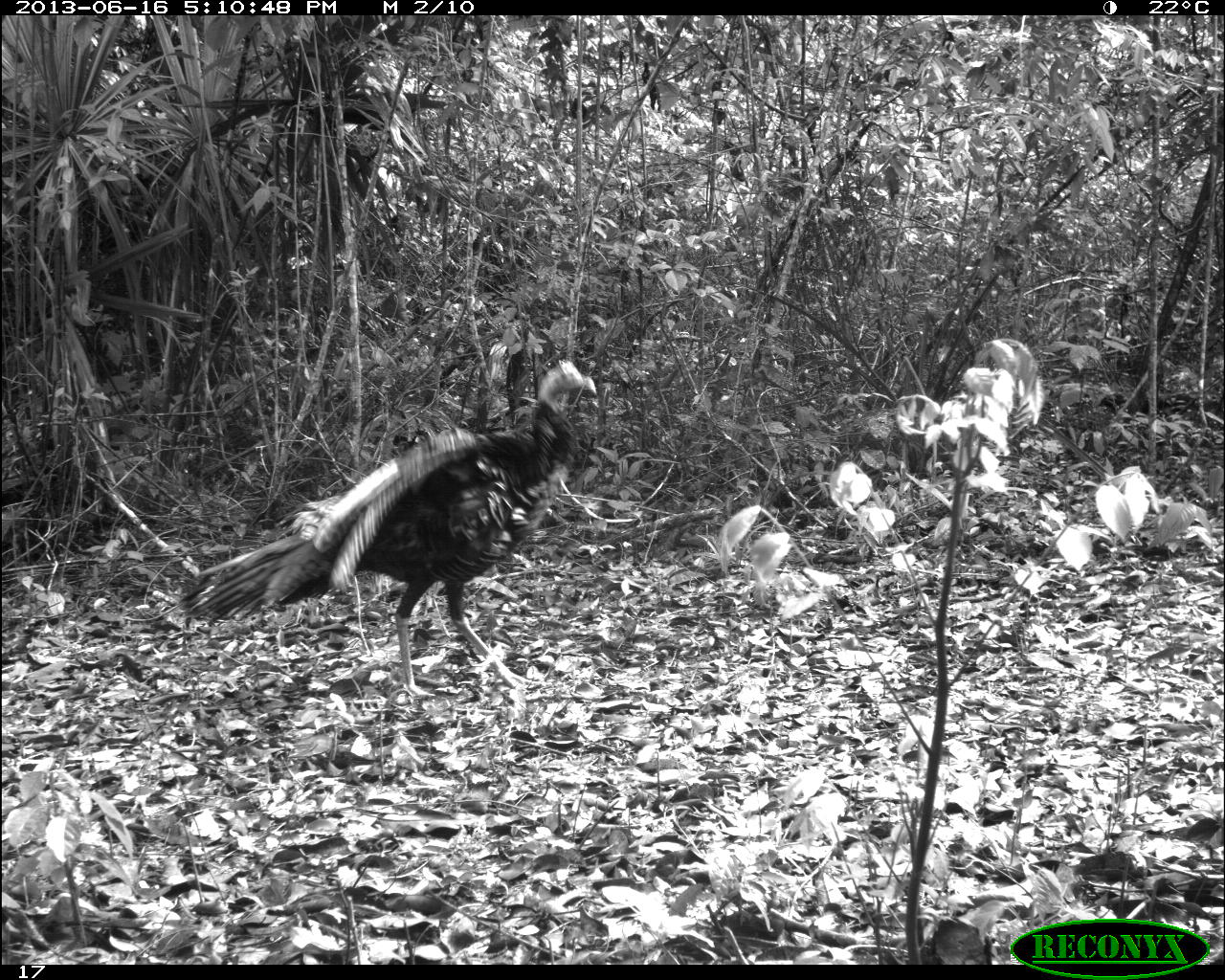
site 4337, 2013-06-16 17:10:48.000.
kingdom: Animalia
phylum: Chordata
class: Aves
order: Galliformes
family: Phasianidae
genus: Meleagris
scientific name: Meleagris ocellata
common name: ocellated turkey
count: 1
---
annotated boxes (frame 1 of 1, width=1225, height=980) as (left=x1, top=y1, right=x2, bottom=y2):
meleagris ocellata: (left=176, top=356, right=598, bottom=703)